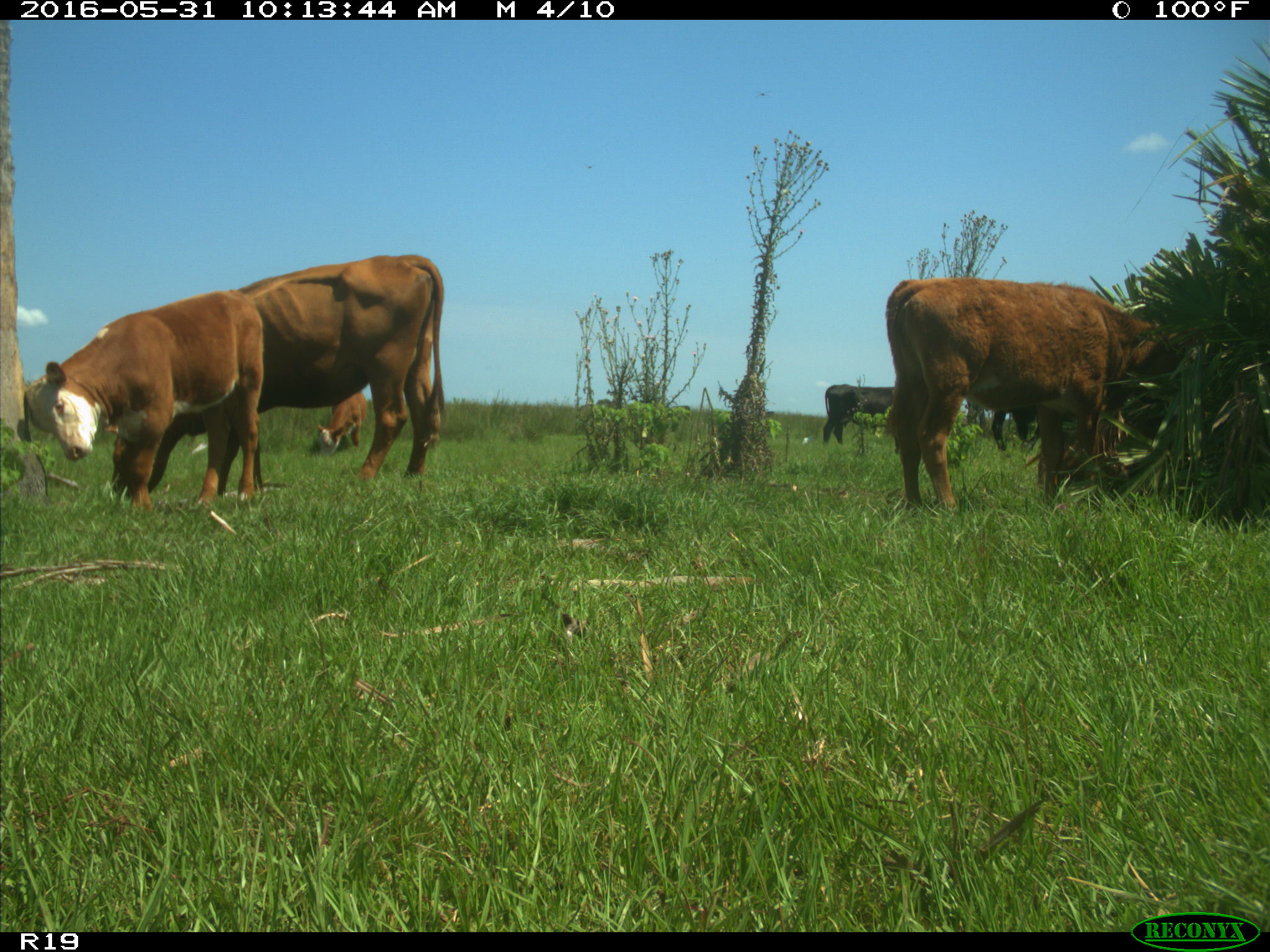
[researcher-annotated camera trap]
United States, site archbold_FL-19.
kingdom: Animalia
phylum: Chordata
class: Mammalia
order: Artiodactyla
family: Bovidae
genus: Bos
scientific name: Bos taurus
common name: domestic cow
Bos taurus (domestic cow).